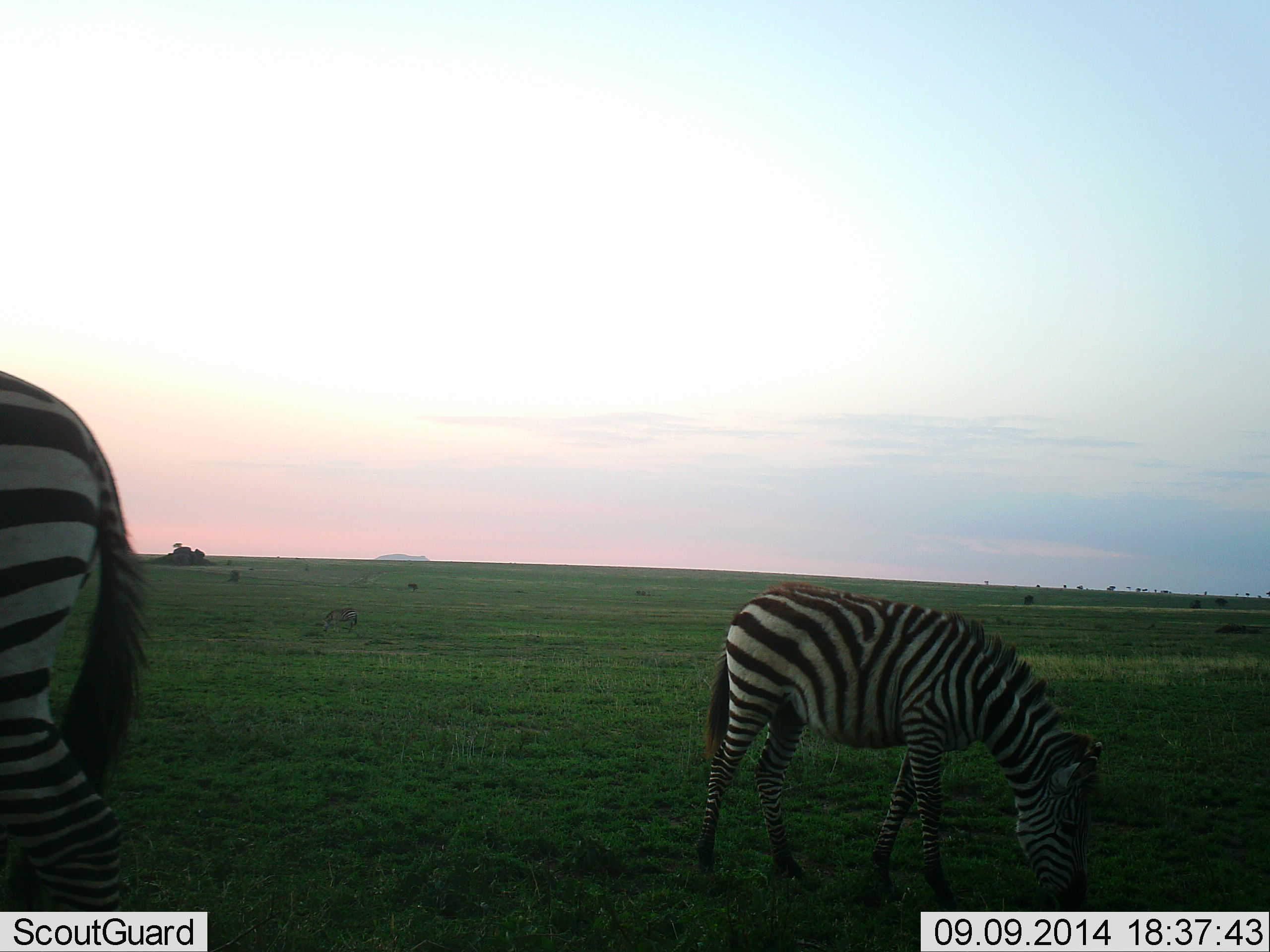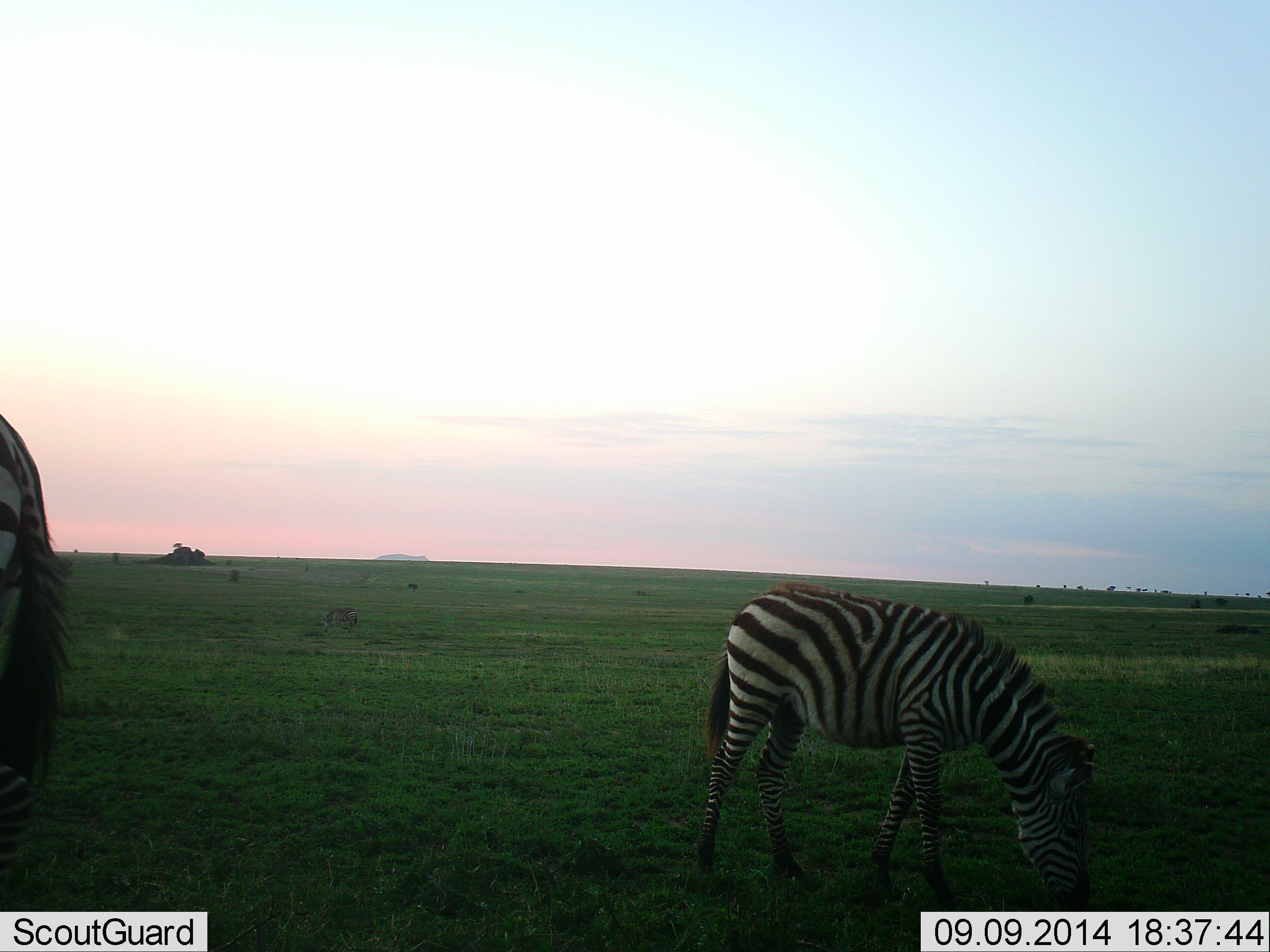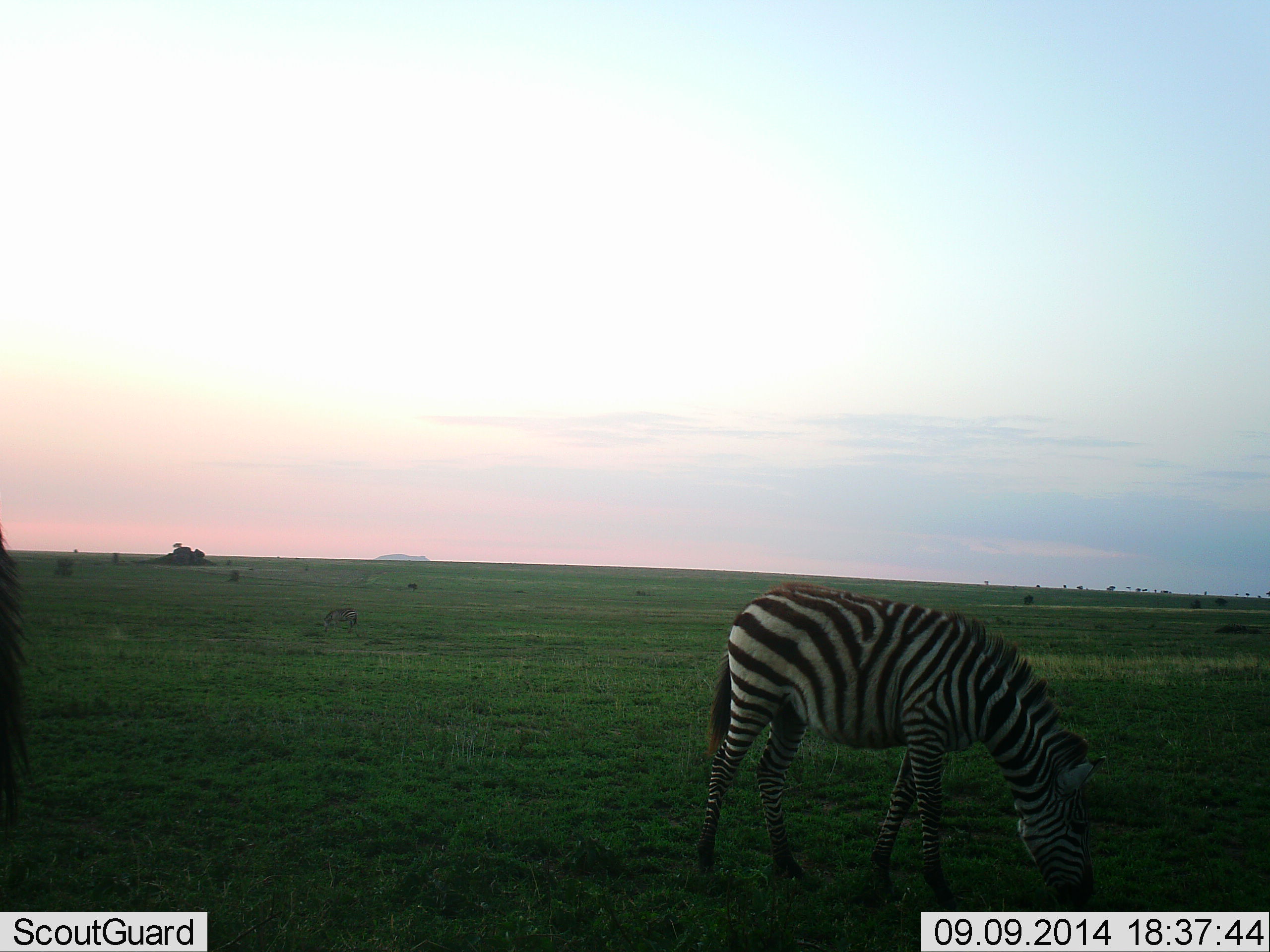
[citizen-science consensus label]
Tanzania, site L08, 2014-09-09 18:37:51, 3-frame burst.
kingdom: Animalia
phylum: Chordata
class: Mammalia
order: Perissodactyla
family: Equidae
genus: Equus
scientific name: Equus quagga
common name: plains zebra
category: zebra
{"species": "zebra (plains zebra) (Equus quagga)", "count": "2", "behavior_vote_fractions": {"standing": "30%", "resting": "0%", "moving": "20%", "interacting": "0%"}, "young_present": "10%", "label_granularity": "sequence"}